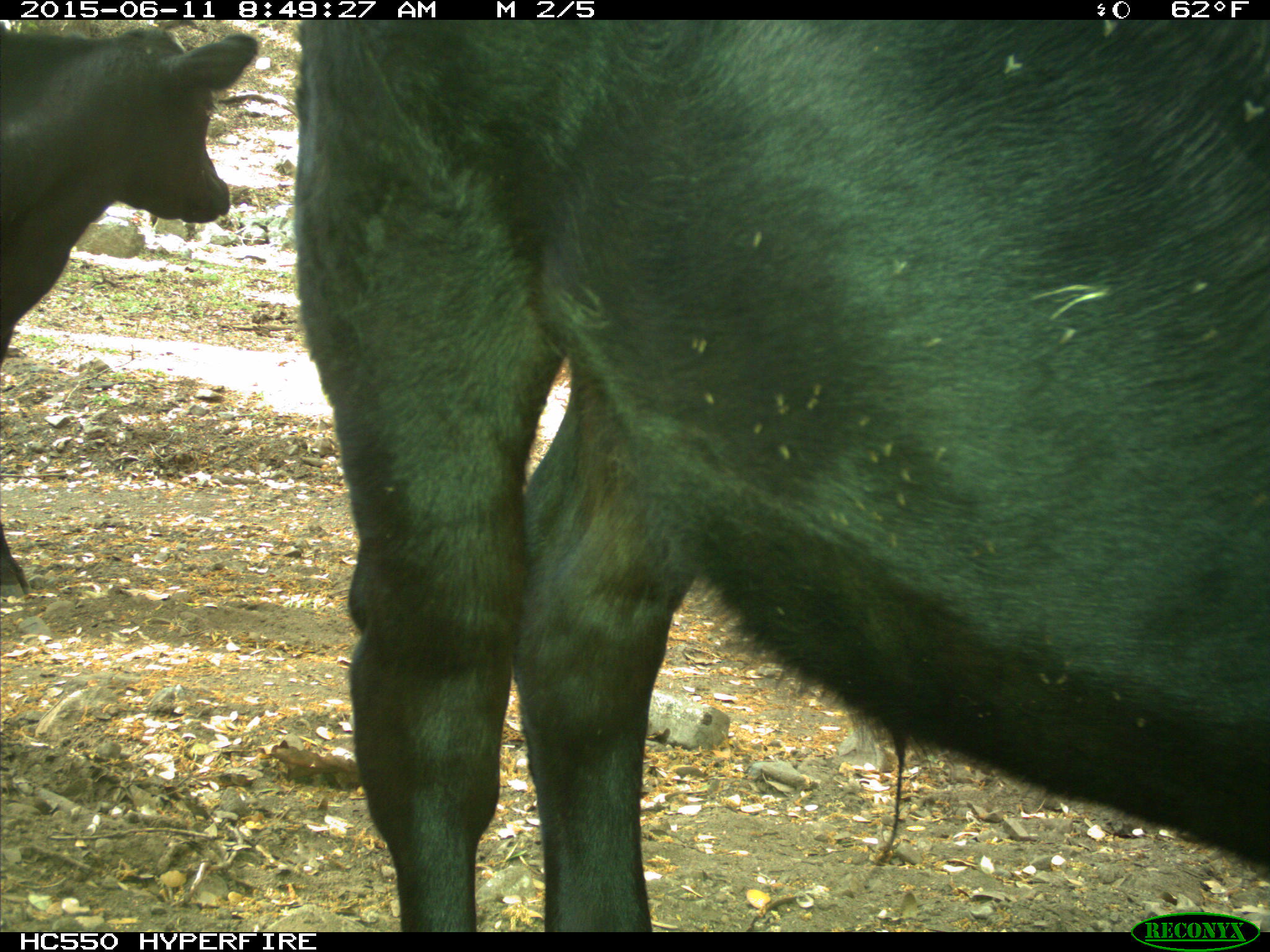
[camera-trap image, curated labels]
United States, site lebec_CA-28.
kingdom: Animalia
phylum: Chordata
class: Mammalia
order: Artiodactyla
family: Bovidae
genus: Bos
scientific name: Bos taurus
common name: domestic cow